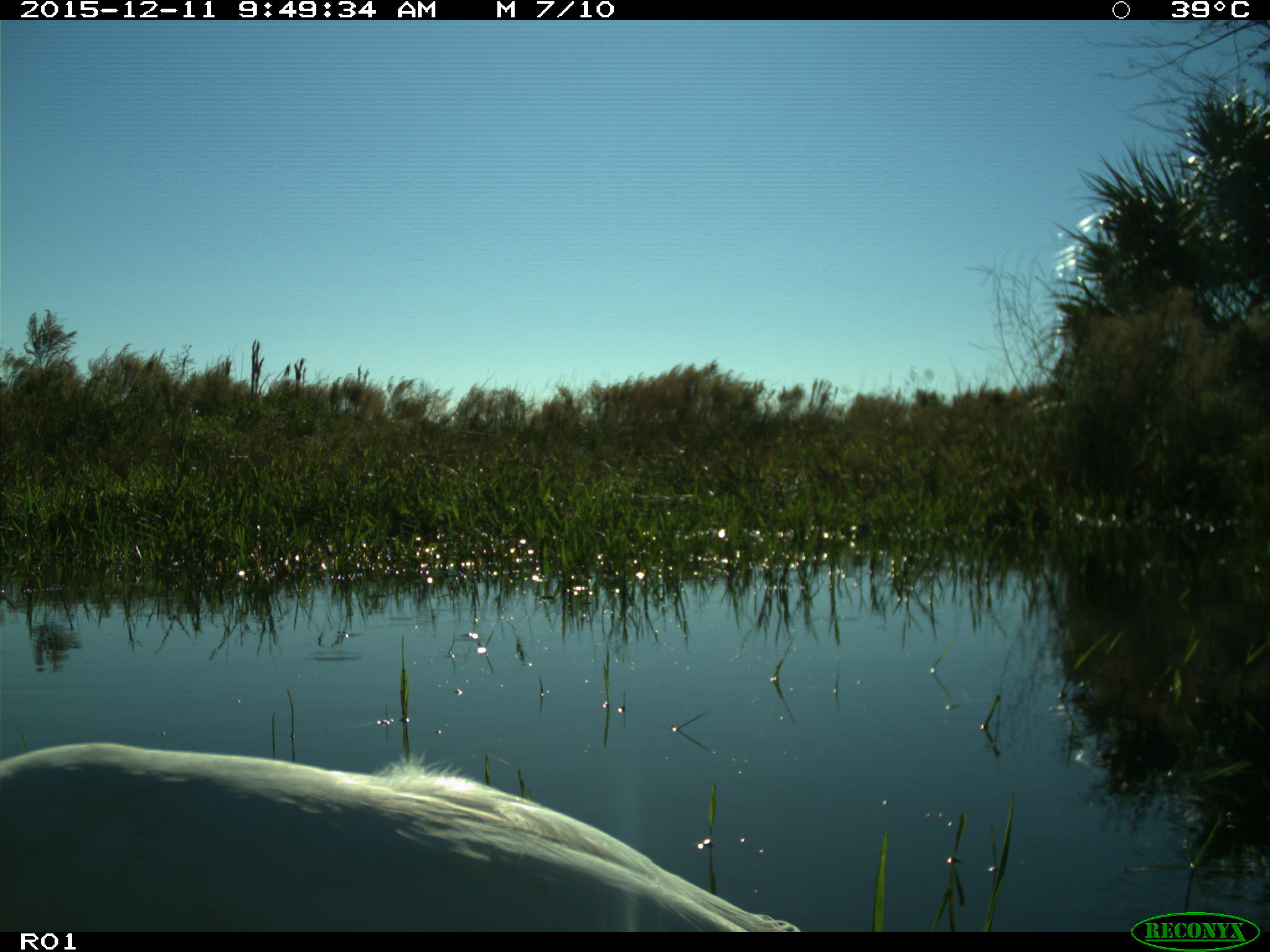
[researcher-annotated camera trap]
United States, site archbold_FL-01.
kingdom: Animalia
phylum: Chordata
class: Aves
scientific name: Aves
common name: birds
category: unidentified bird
Unidentified bird (birds) (Aves).